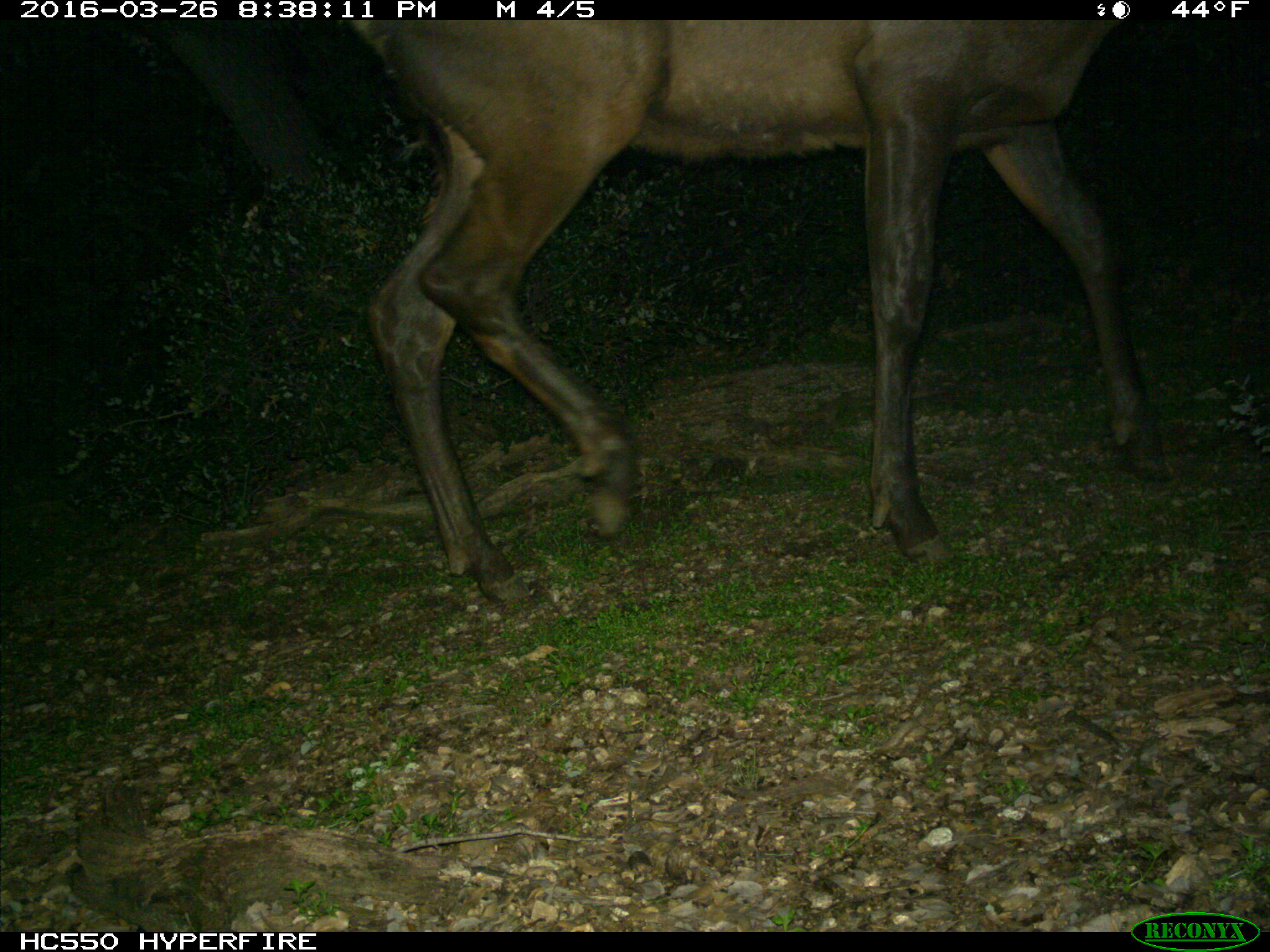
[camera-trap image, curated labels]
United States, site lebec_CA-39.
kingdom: Animalia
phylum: Chordata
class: Mammalia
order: Artiodactyla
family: Cervidae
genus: Cervus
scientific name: Cervus canadensis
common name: elk